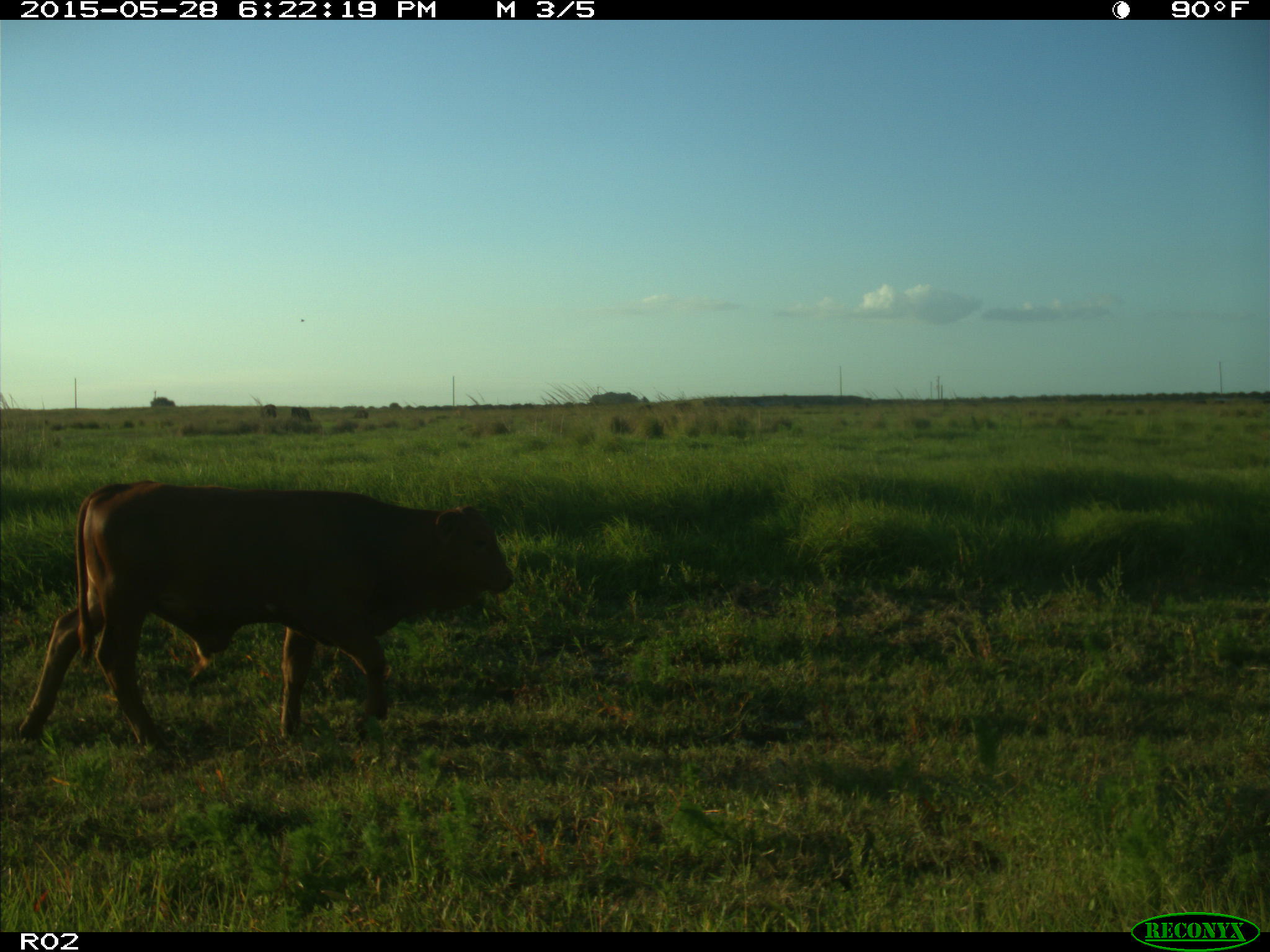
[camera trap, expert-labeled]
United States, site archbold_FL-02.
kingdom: Animalia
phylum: Chordata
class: Mammalia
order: Artiodactyla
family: Bovidae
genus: Bos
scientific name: Bos taurus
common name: domestic cow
Bos taurus (domestic cow).